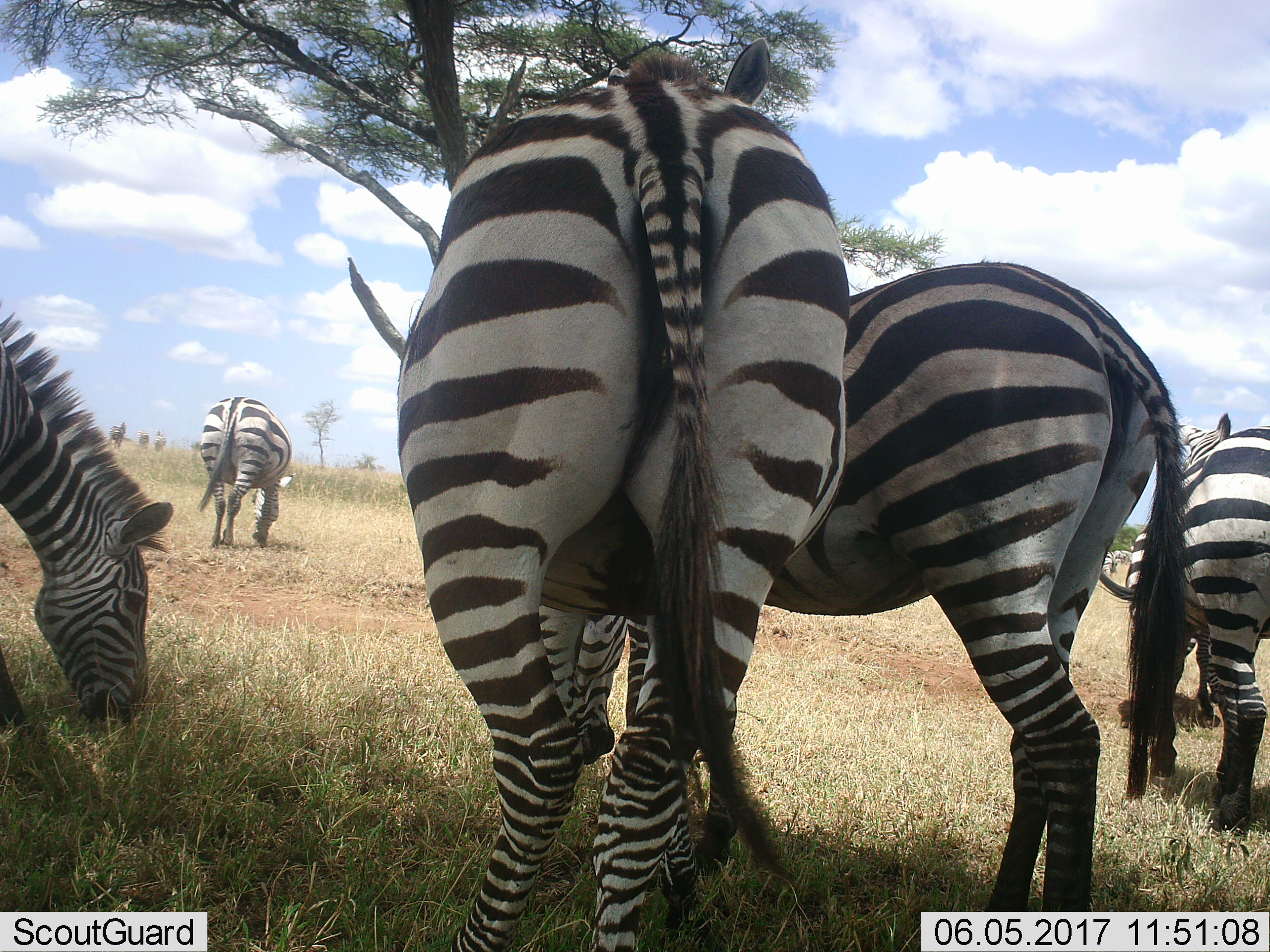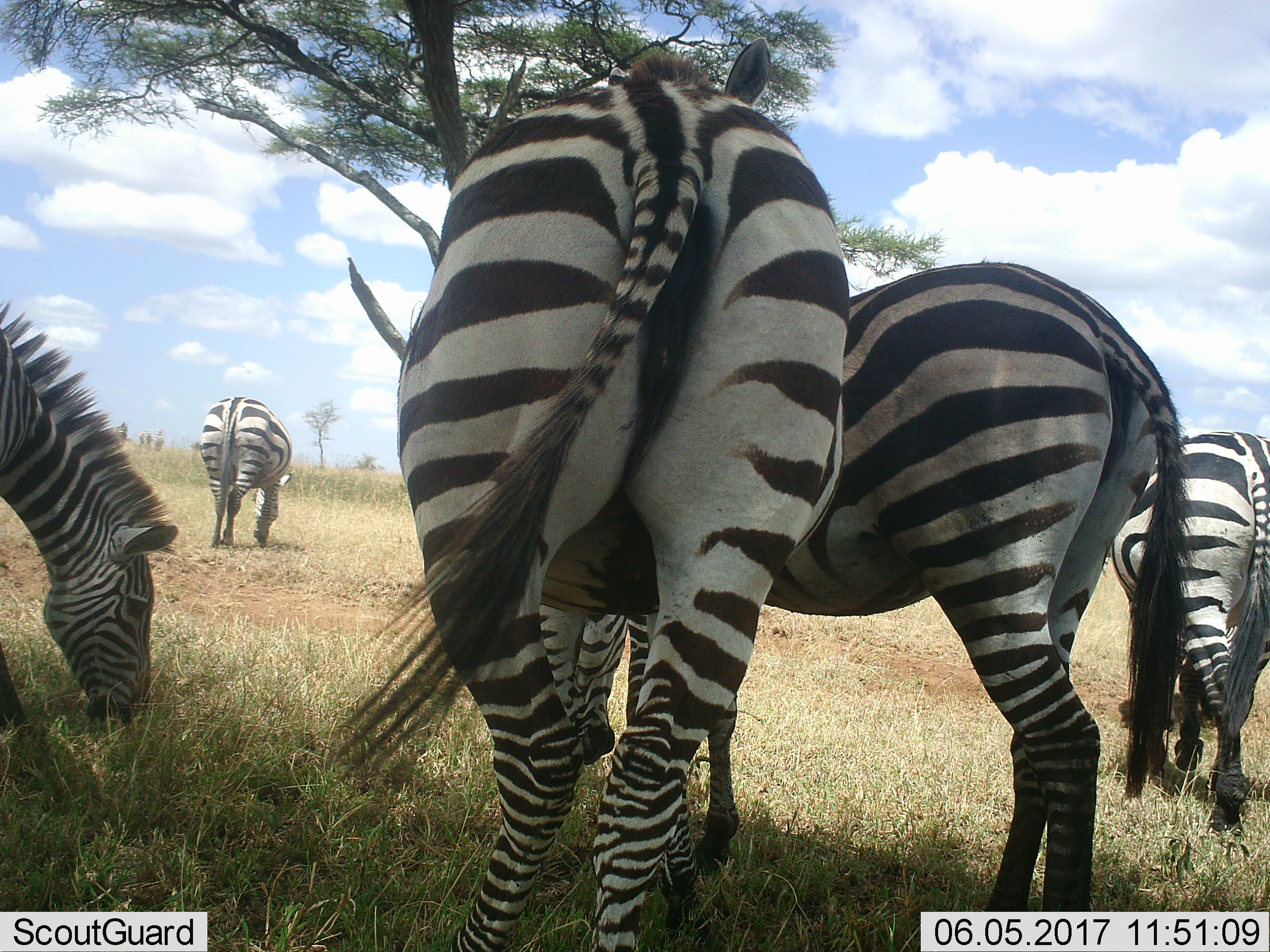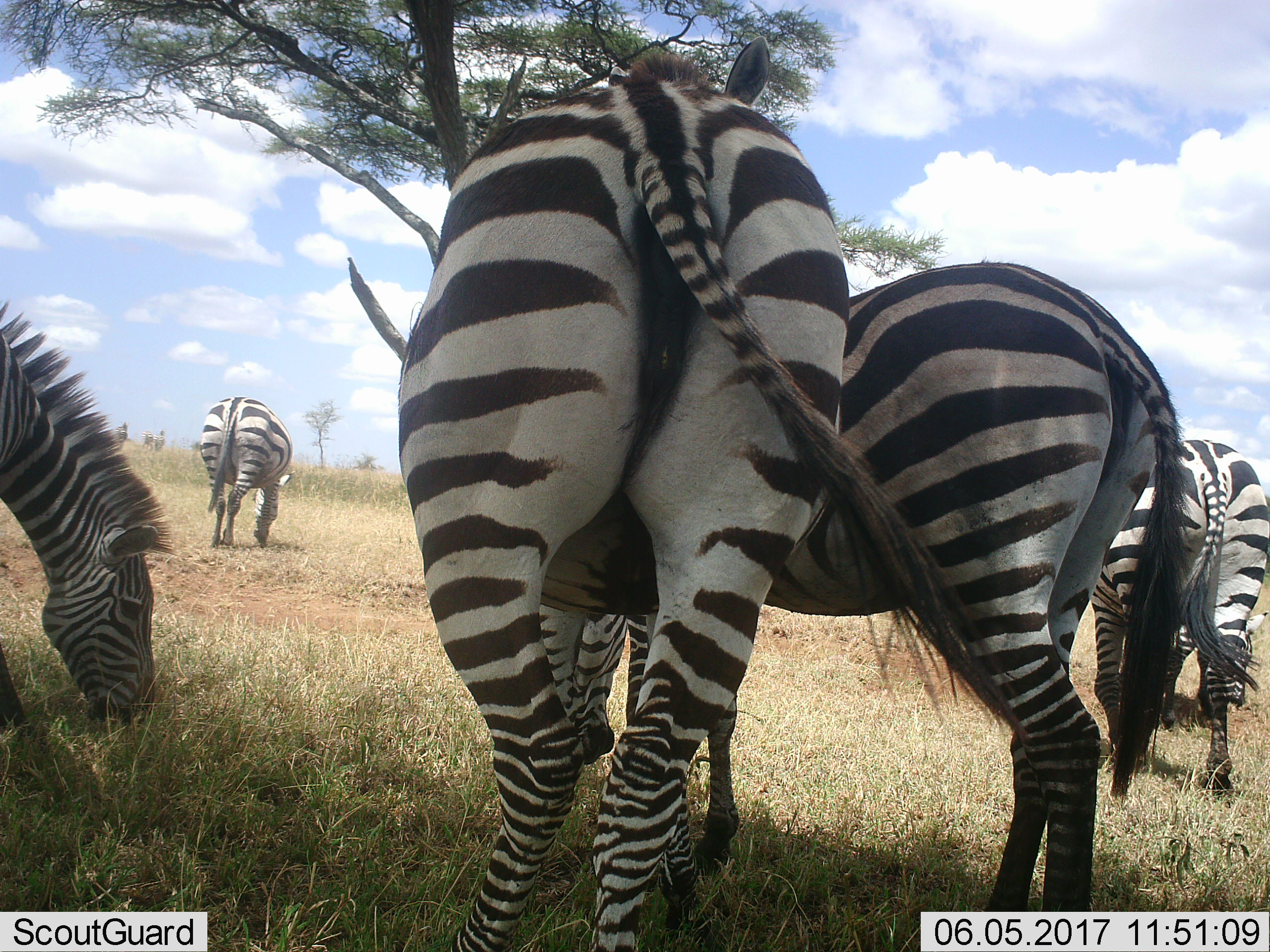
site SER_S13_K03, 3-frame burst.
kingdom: Animalia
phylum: Chordata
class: Mammalia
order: Perissodactyla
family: Equidae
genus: Equus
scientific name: Equus quagga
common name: plains zebra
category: zebraplains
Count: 10.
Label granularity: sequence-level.